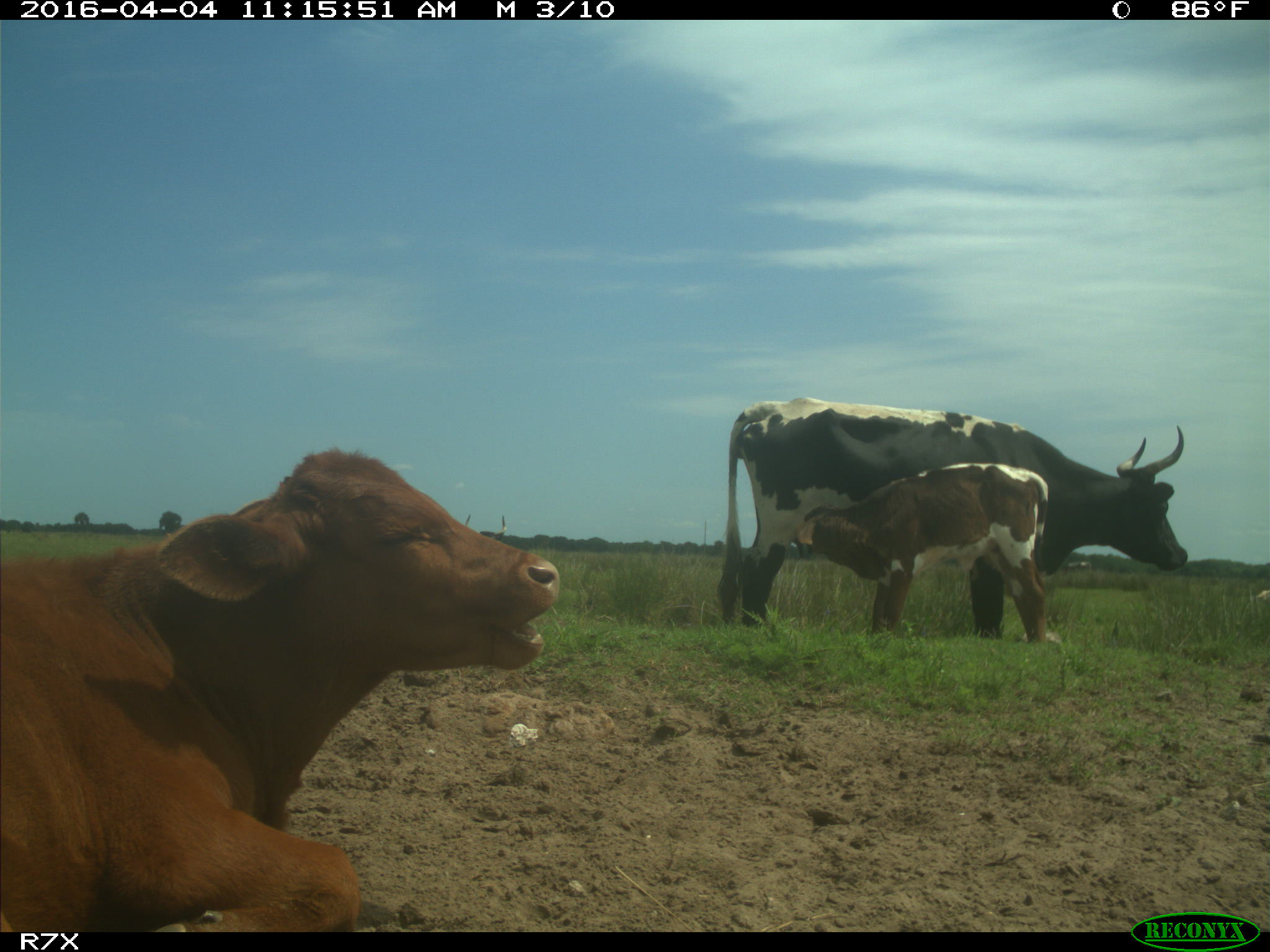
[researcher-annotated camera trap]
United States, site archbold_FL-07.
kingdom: Animalia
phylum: Chordata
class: Mammalia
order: Artiodactyla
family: Bovidae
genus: Bos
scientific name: Bos taurus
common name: domestic cow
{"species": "Bos taurus (domestic cow)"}